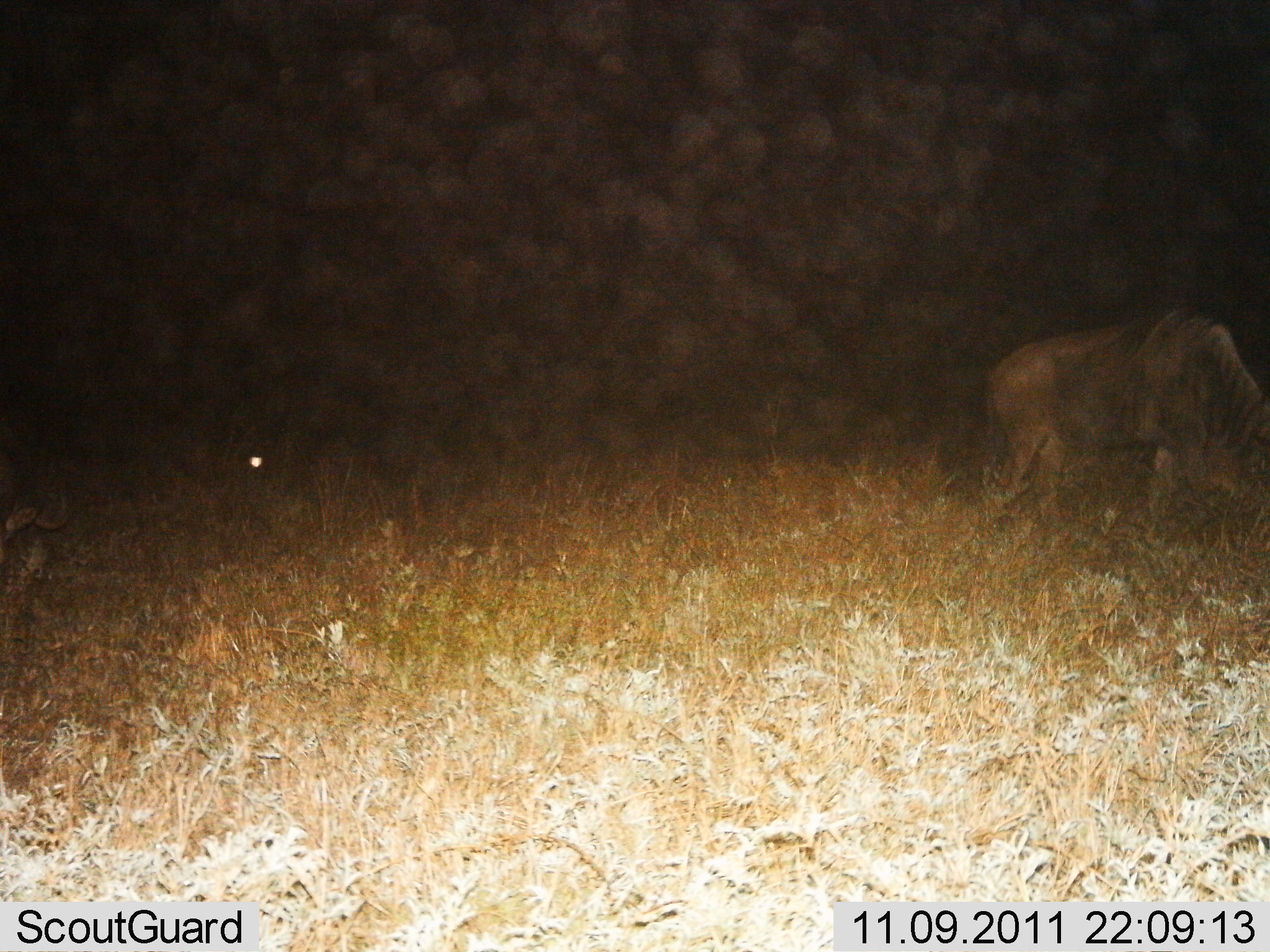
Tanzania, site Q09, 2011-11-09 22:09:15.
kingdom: Animalia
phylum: Chordata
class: Mammalia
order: Artiodactyla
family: Bovidae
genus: Connochaetes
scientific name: Connochaetes taurinus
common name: blue wildebeest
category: wildebeest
Wildebeest (blue wildebeest) (Connochaetes taurinus), count 1. Behavior (volunteer vote fractions): standing 36%, resting 0%, moving 18%, interacting 0%. Young present (vote fraction): 0%. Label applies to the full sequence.